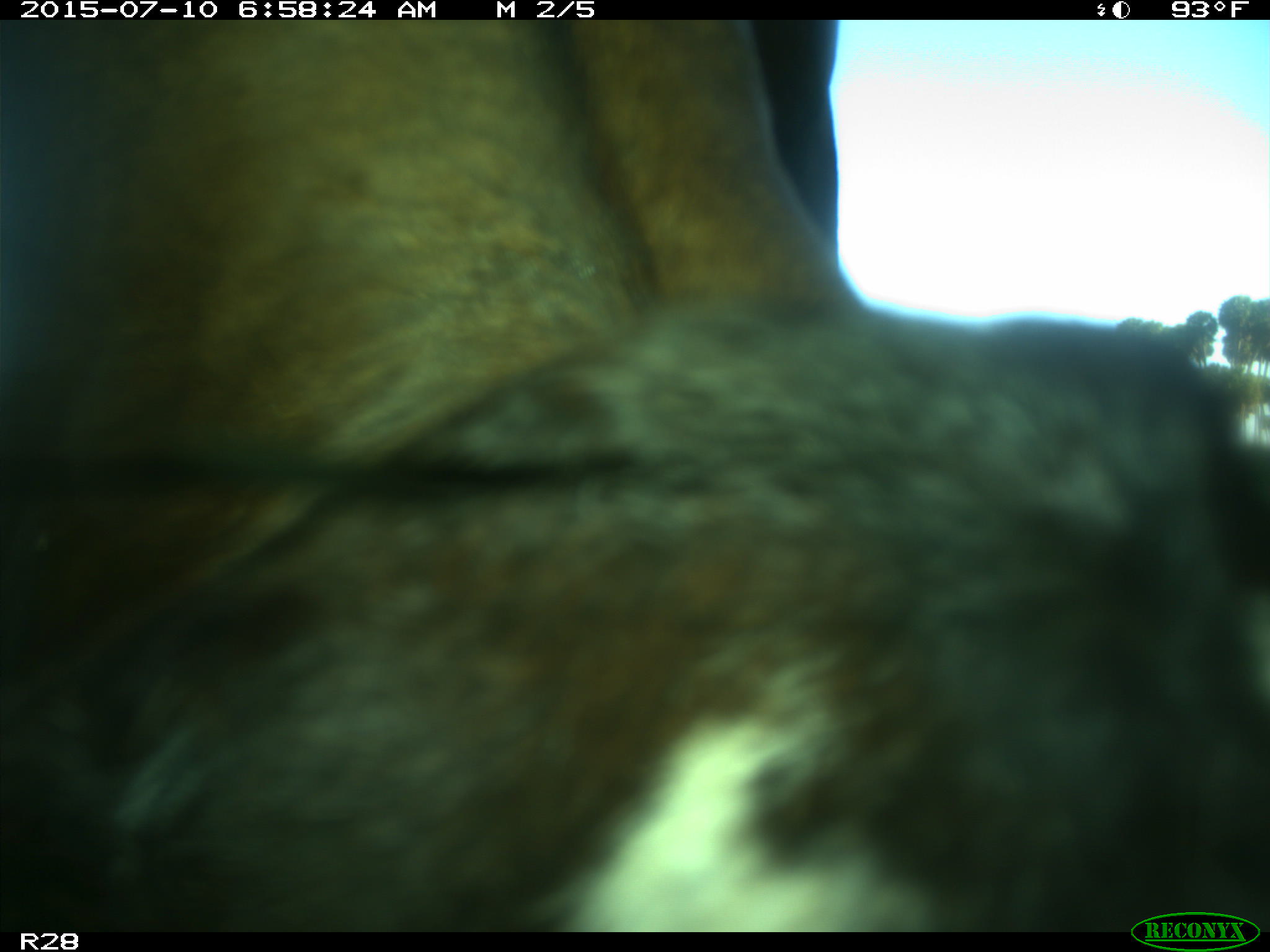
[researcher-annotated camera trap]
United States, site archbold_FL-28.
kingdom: Animalia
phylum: Chordata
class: Mammalia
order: Artiodactyla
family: Bovidae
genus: Bos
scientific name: Bos taurus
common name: domestic cow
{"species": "Bos taurus (domestic cow)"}